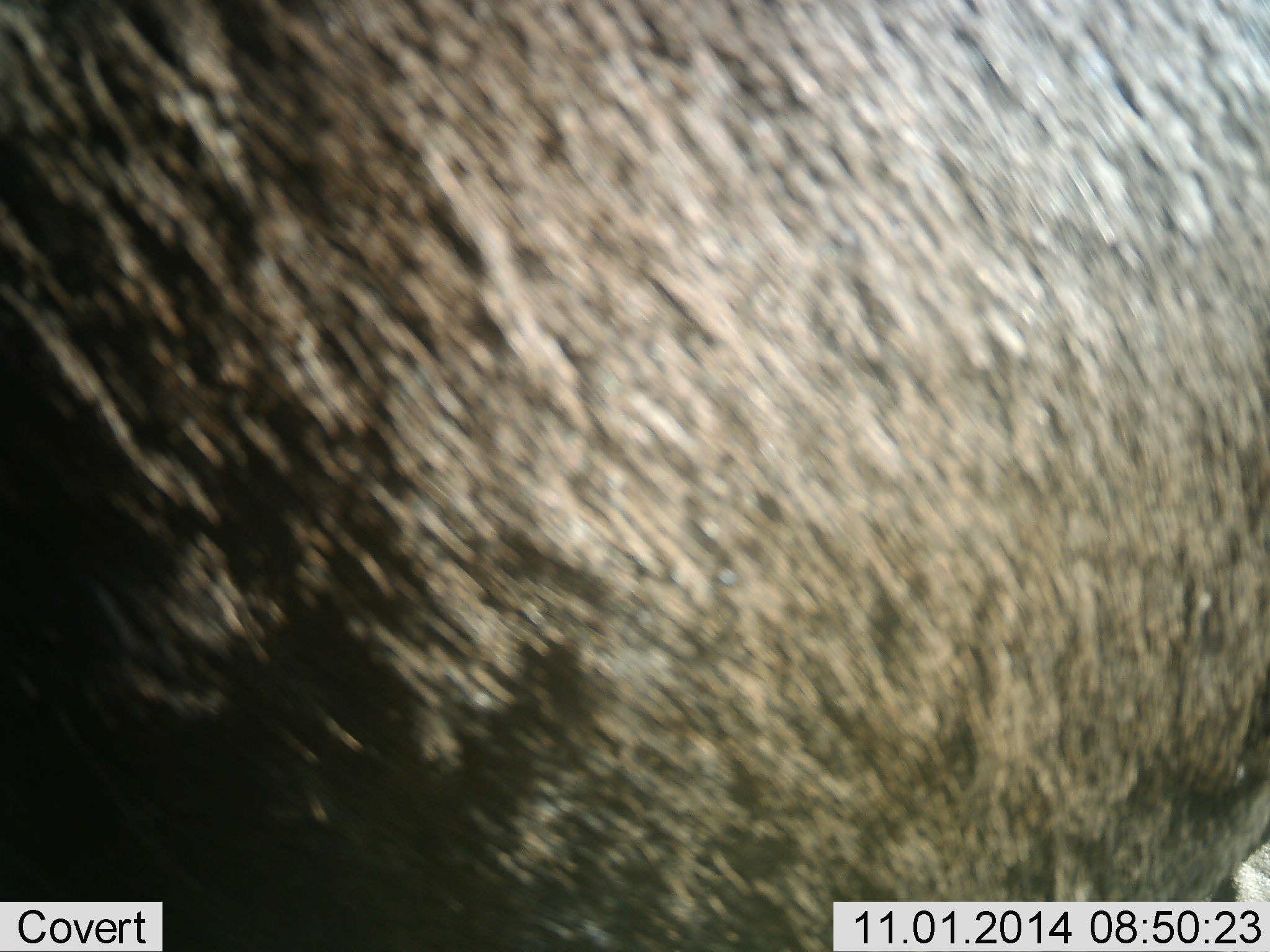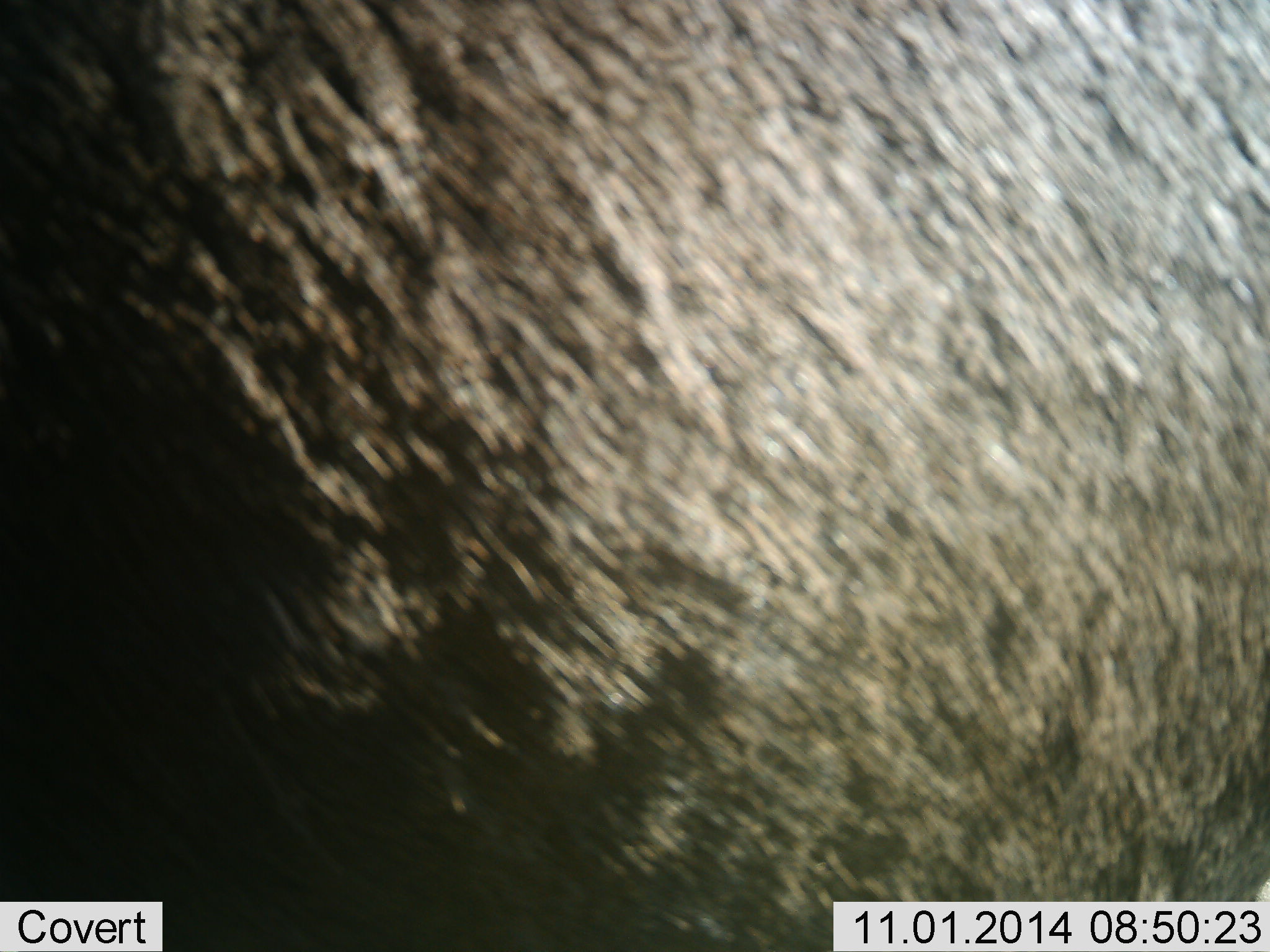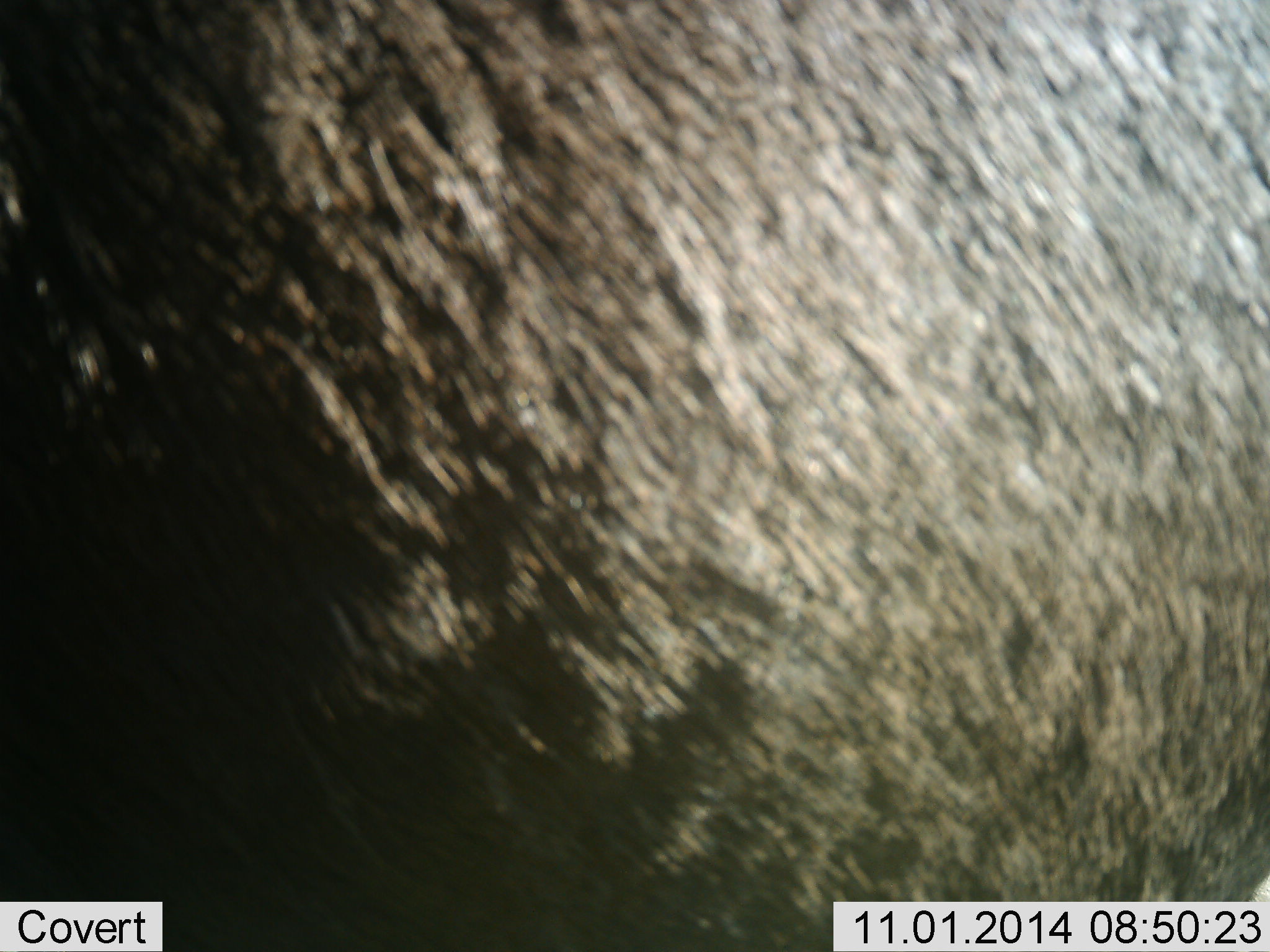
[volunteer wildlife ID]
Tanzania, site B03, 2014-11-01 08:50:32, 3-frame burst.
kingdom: Animalia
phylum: Chordata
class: Mammalia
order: Artiodactyla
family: Bovidae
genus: Connochaetes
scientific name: Connochaetes taurinus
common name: blue wildebeest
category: wildebeest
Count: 1.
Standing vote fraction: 90%.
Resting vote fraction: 10%.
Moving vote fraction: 10%.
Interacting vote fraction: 0%.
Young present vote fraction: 0%.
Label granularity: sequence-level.